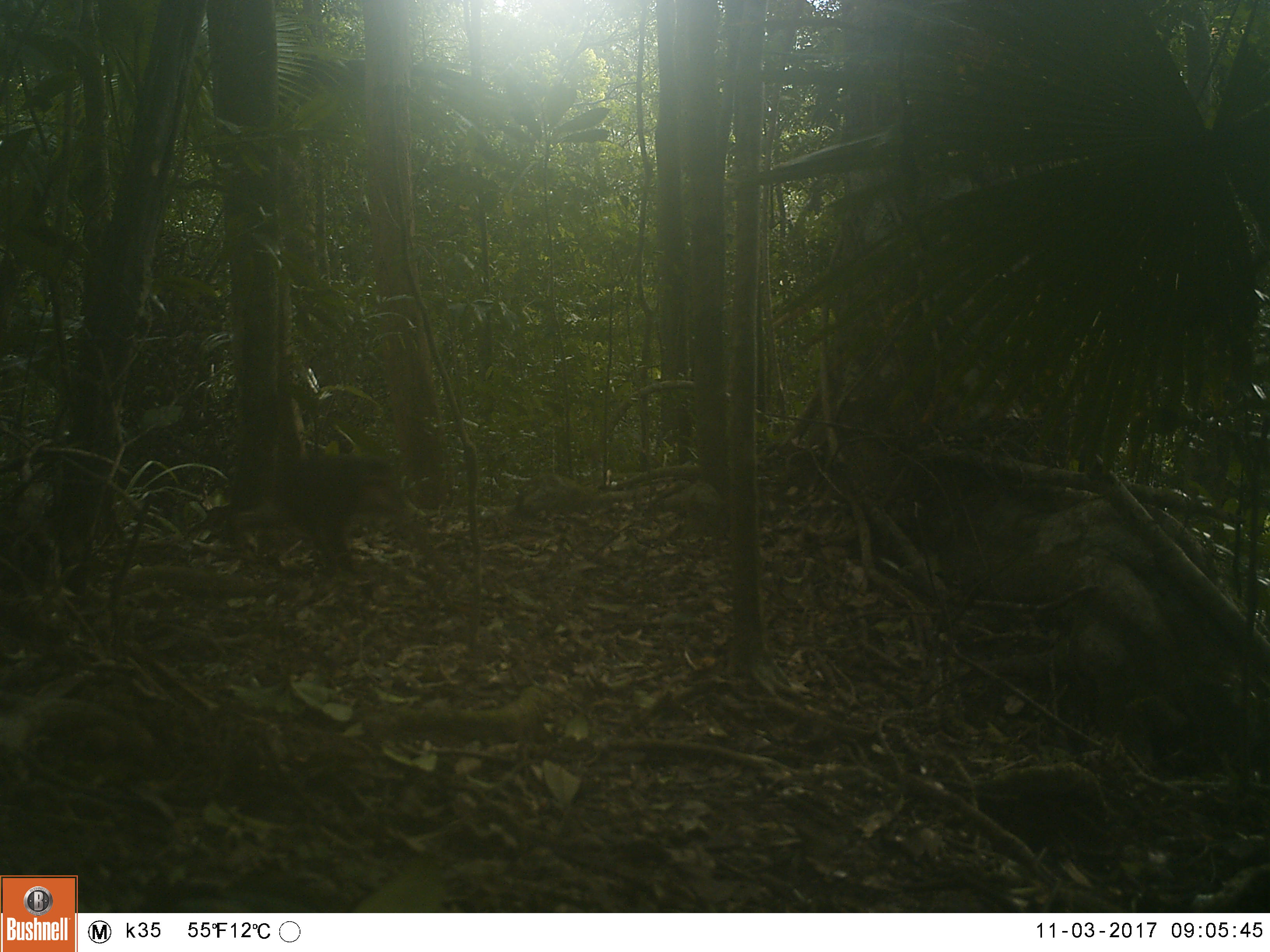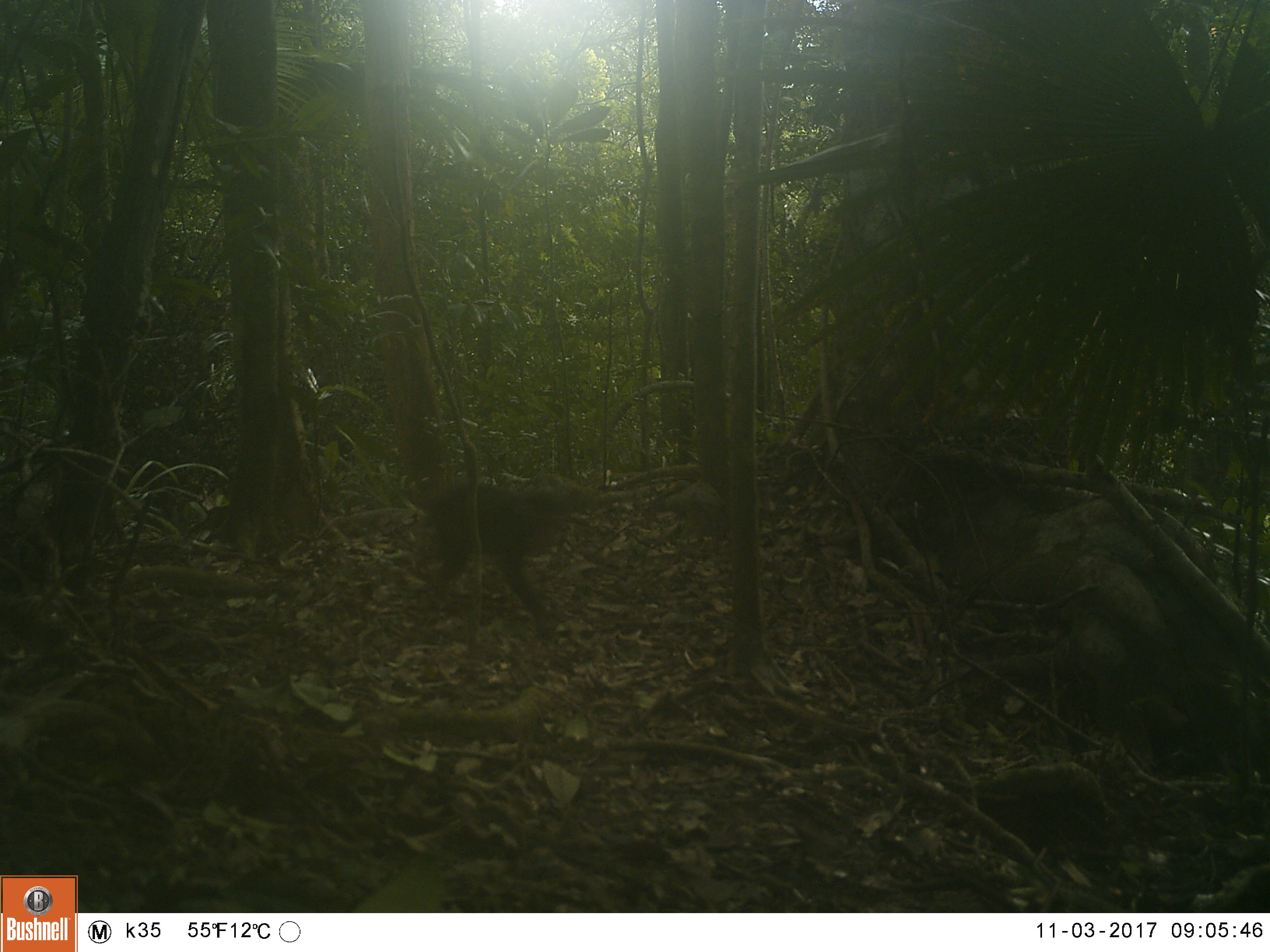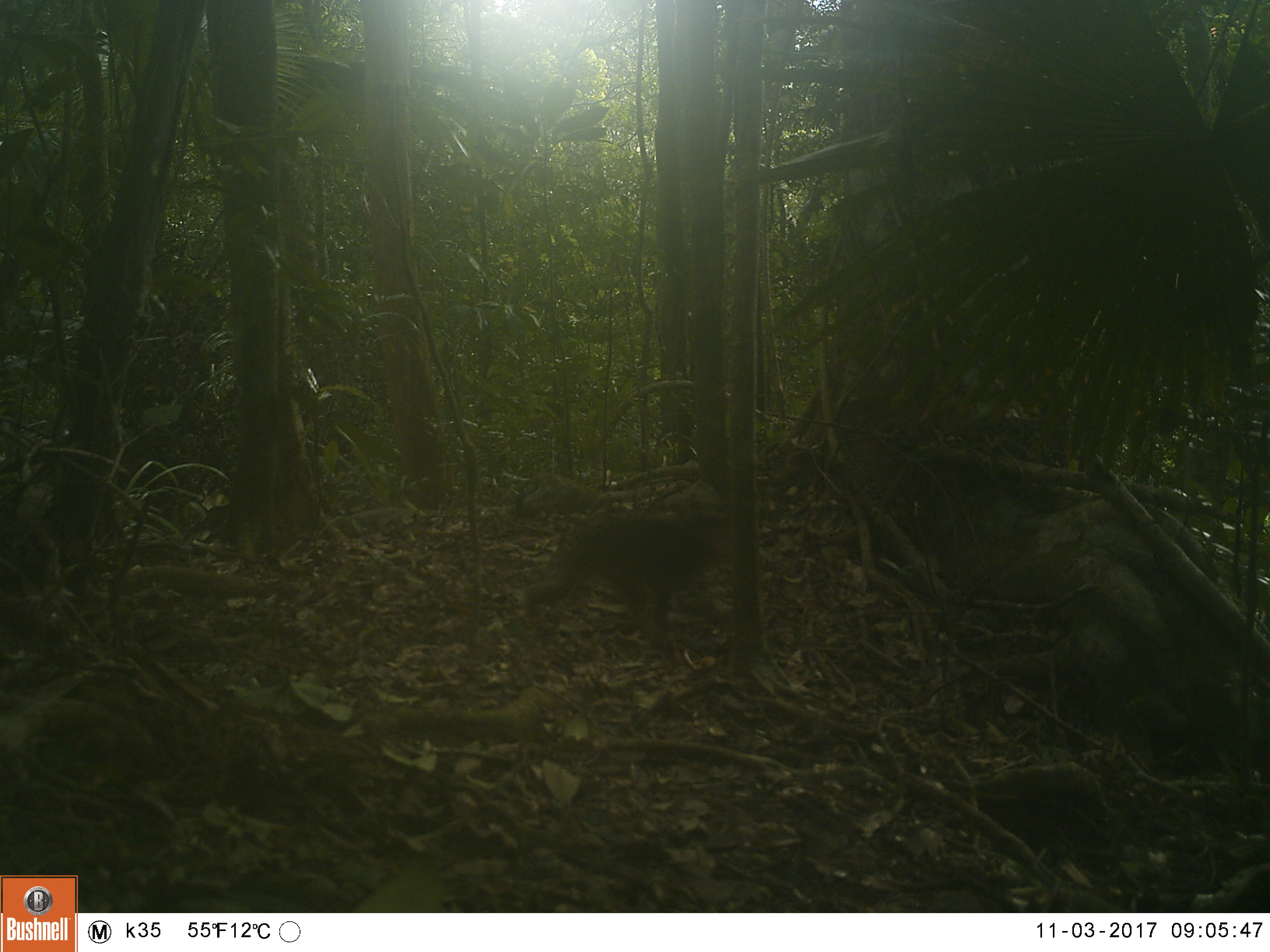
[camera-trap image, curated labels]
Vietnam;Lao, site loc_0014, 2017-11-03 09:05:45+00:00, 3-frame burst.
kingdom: Animalia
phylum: Chordata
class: Mammalia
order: Primates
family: Cercopithecidae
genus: Macaca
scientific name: Macaca arctoides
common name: stump-tailed macaque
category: stump tailed macaque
Stump tailed macaque (stump-tailed macaque) (Macaca arctoides). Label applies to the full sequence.